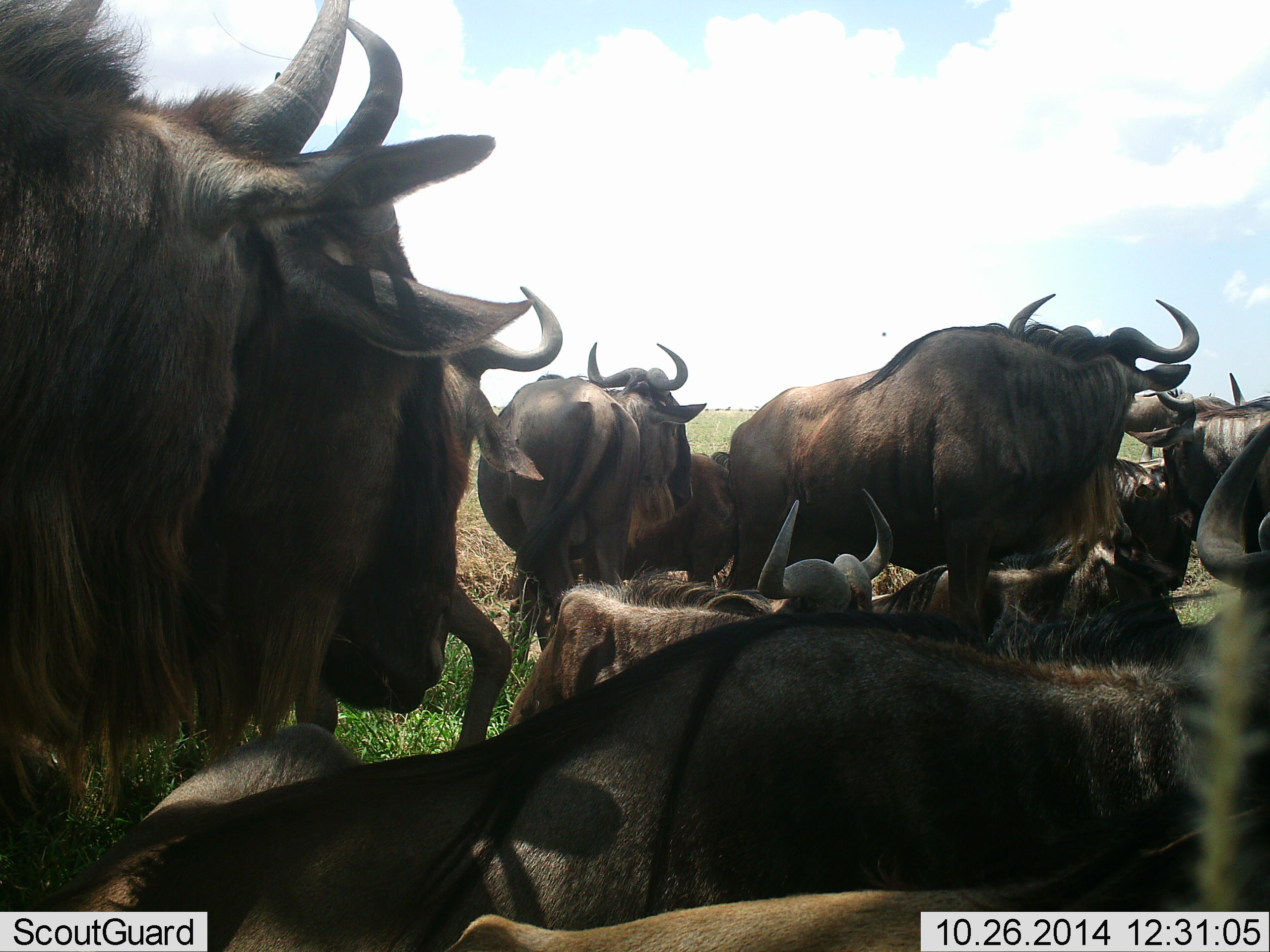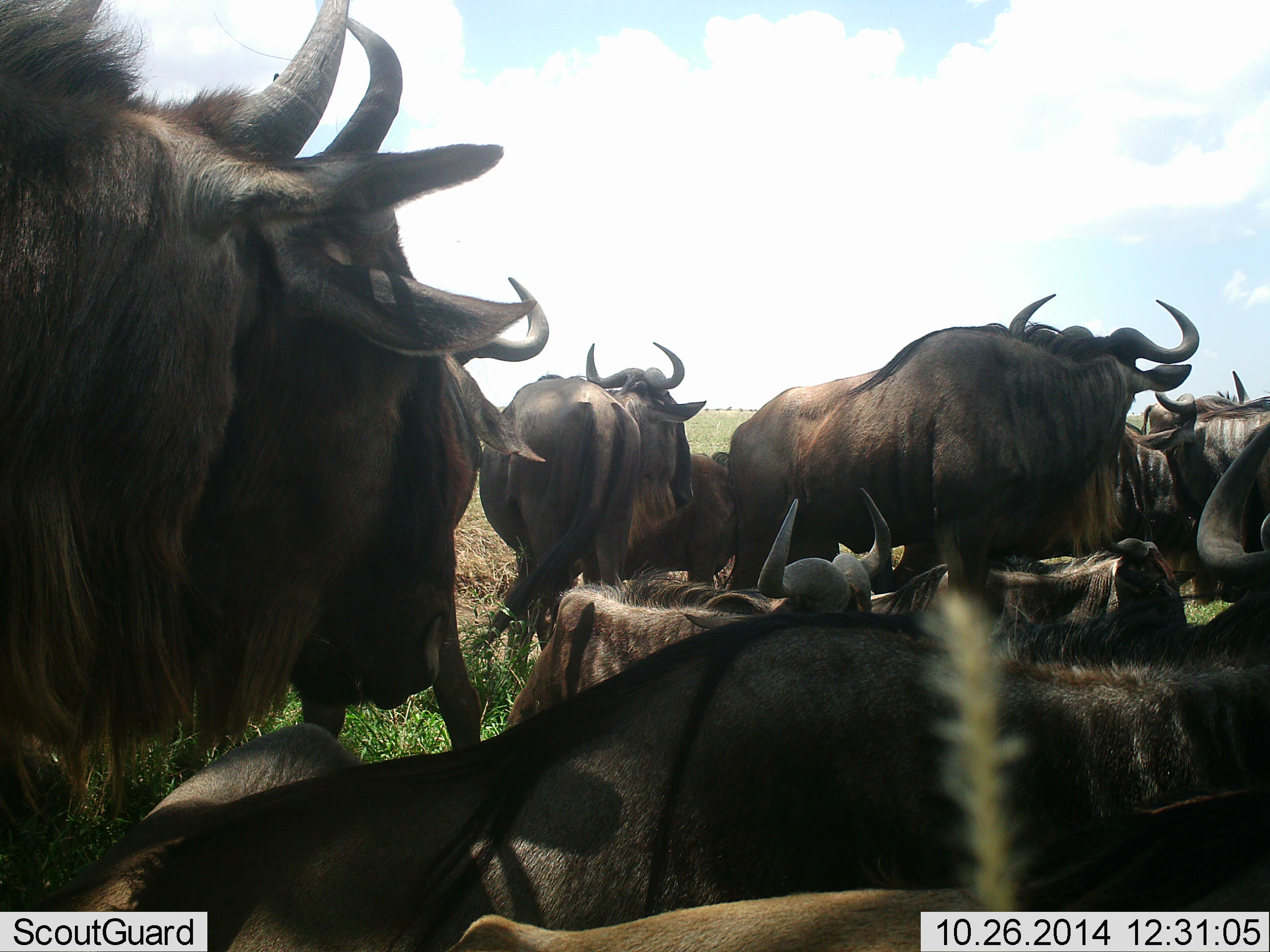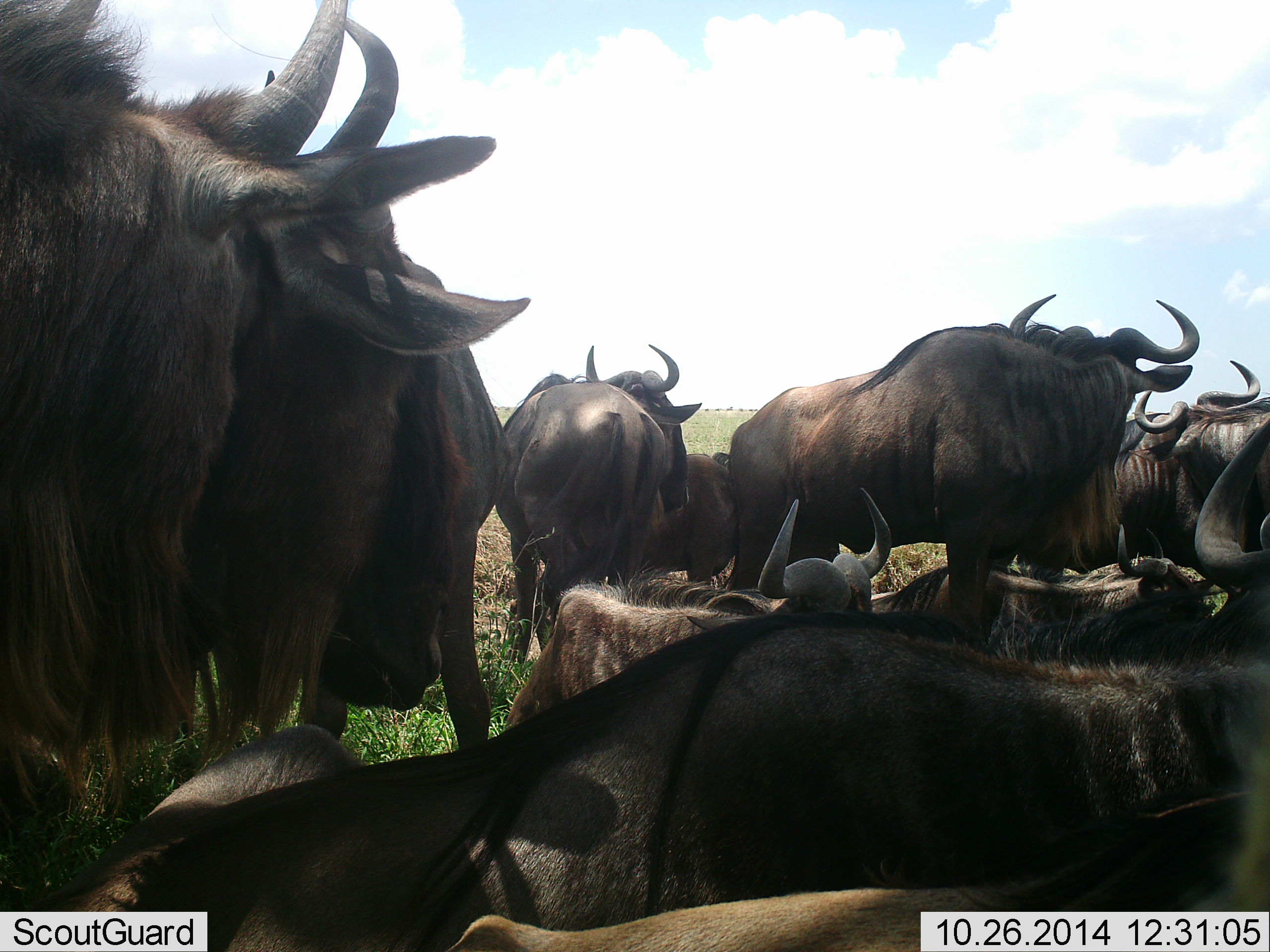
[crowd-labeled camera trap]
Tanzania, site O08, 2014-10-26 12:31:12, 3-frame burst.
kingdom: Animalia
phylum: Chordata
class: Mammalia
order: Artiodactyla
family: Bovidae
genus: Connochaetes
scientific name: Connochaetes taurinus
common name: blue wildebeest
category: wildebeest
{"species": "wildebeest (blue wildebeest) (Connochaetes taurinus)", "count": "11-50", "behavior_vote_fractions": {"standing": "50%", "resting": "90%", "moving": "20%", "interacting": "10%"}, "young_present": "10%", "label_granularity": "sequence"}